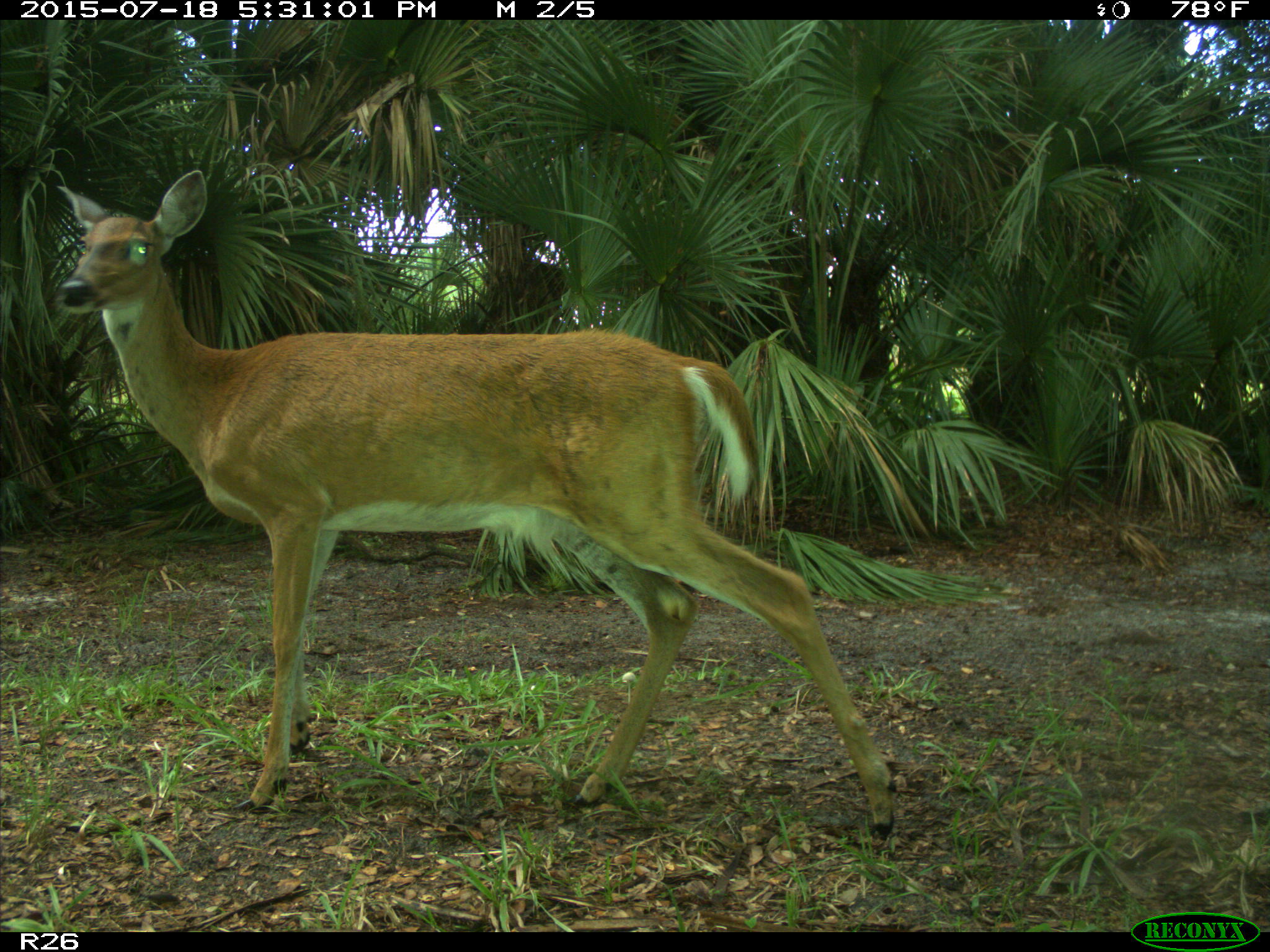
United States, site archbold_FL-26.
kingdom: Animalia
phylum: Chordata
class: Mammalia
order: Artiodactyla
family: Cervidae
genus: Odocoileus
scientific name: Odocoileus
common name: deer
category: unidentified deer